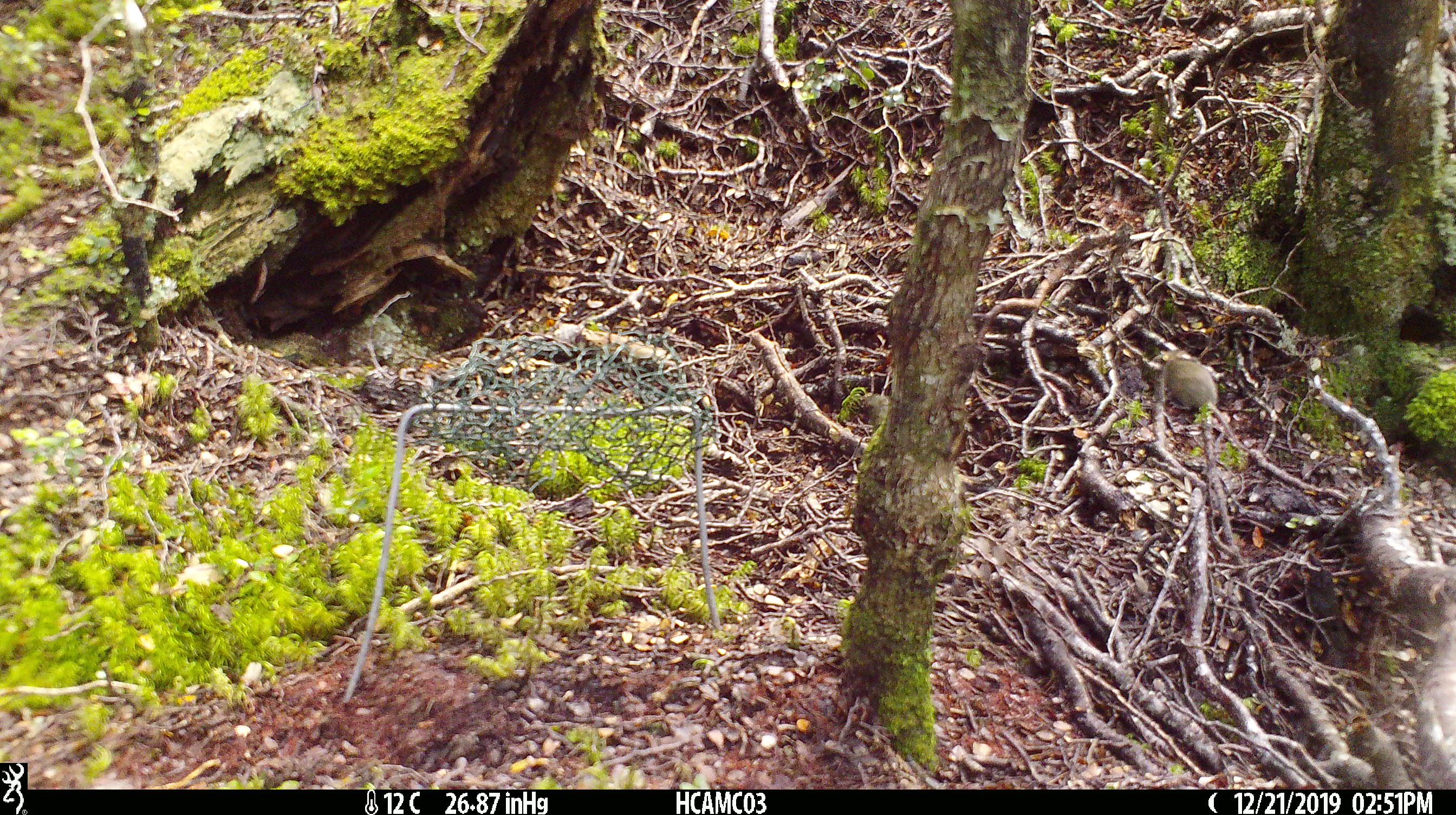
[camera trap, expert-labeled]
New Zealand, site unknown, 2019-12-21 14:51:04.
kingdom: Animalia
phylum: Chordata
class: Mammalia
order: Rodentia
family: Muridae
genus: Mus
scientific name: Mus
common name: mouse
Mouse (Mus).